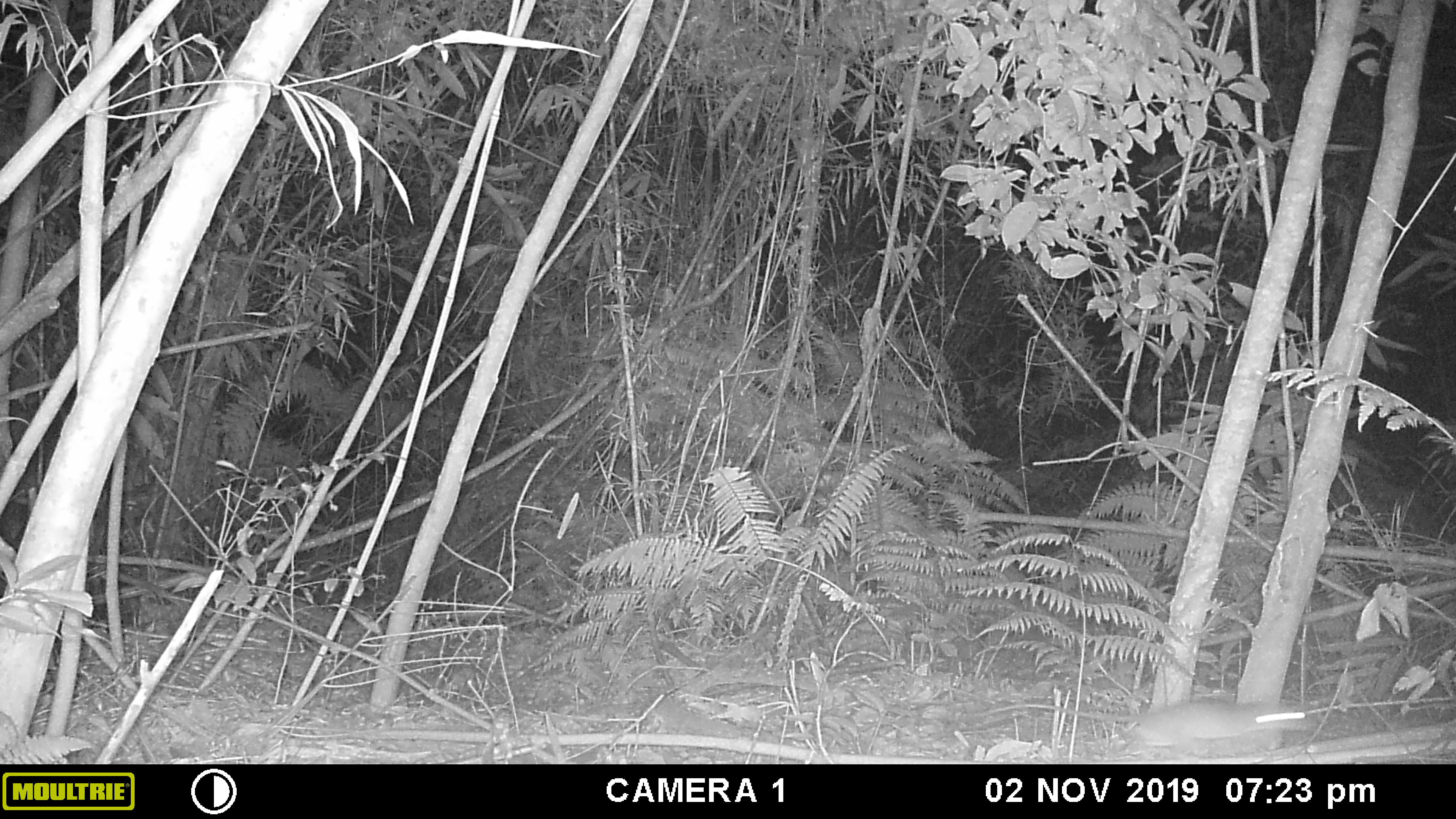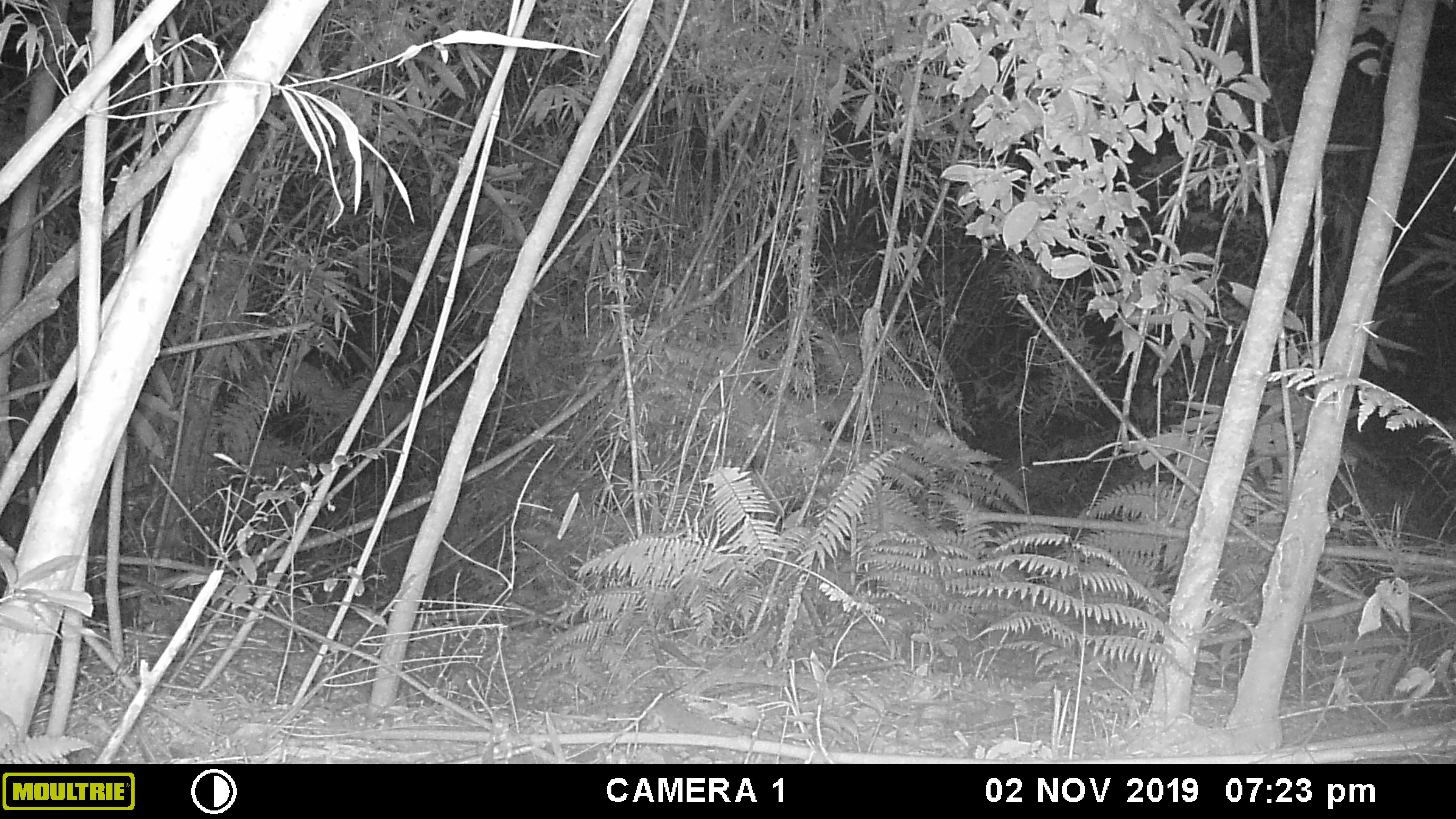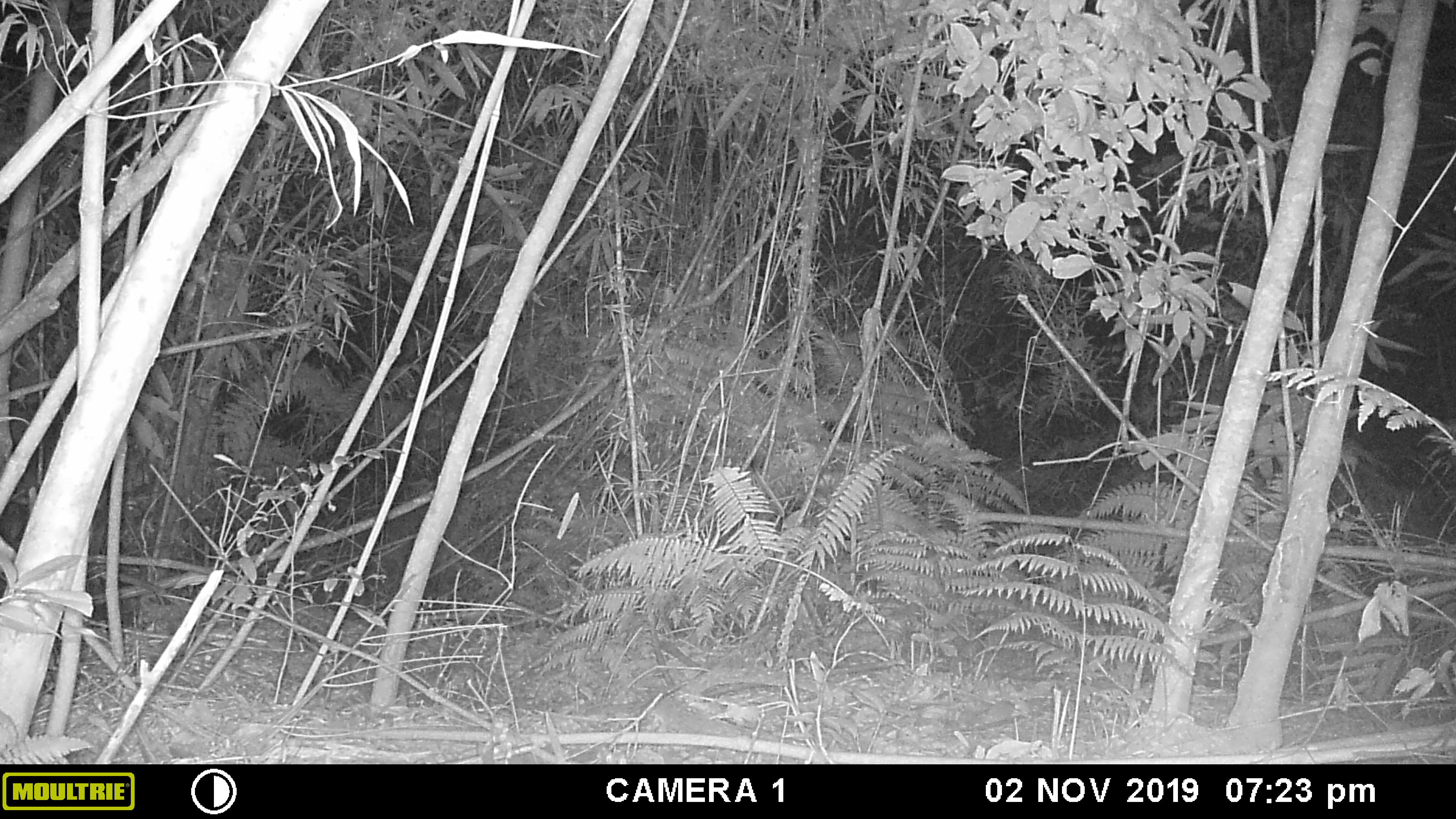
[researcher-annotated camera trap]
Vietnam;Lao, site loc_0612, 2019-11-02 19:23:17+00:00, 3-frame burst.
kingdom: Animalia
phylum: Chordata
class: Mammalia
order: Rodentia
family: Muridae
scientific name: Muridae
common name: old-world mice and rats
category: unidentified murid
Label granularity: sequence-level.